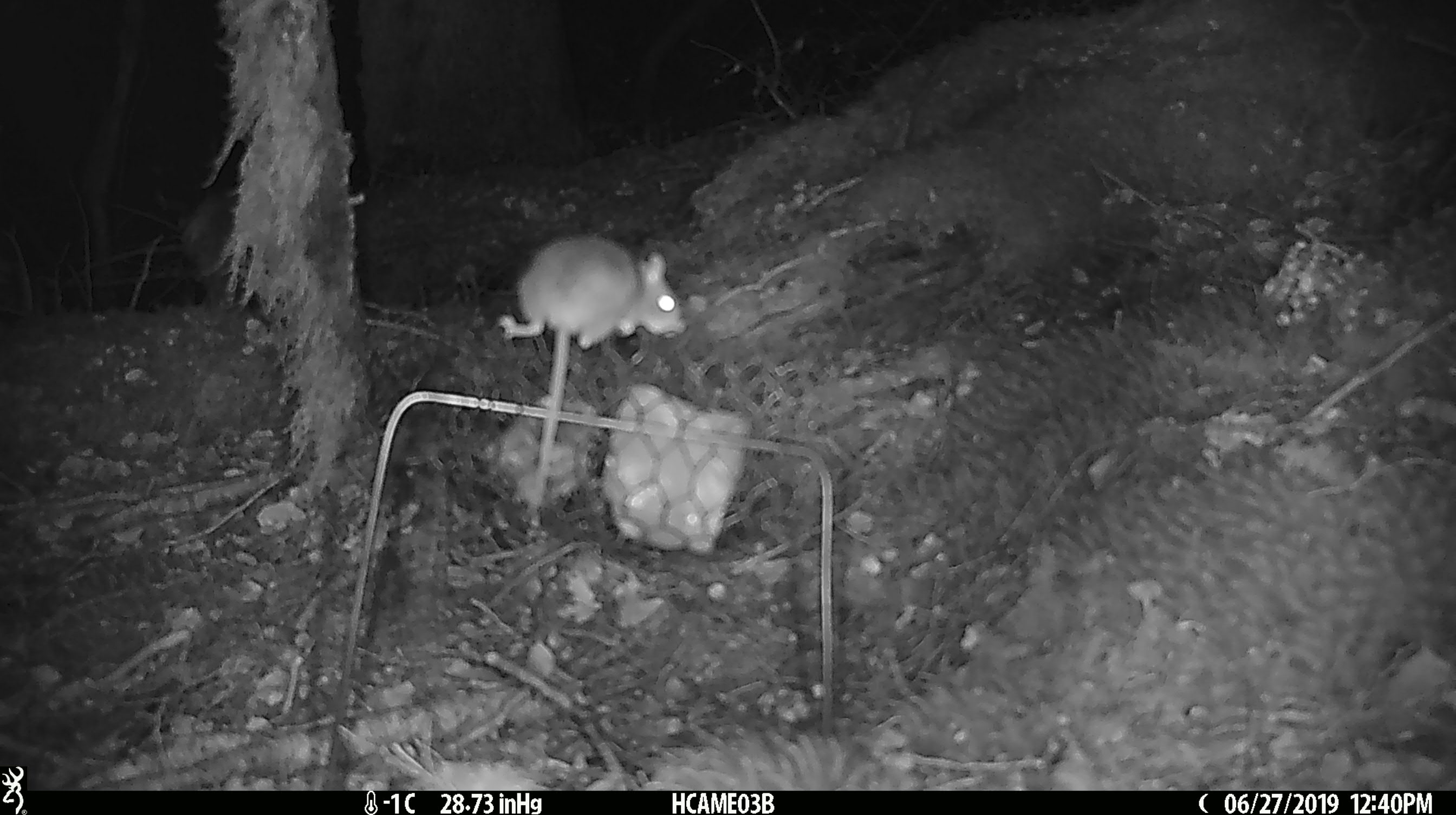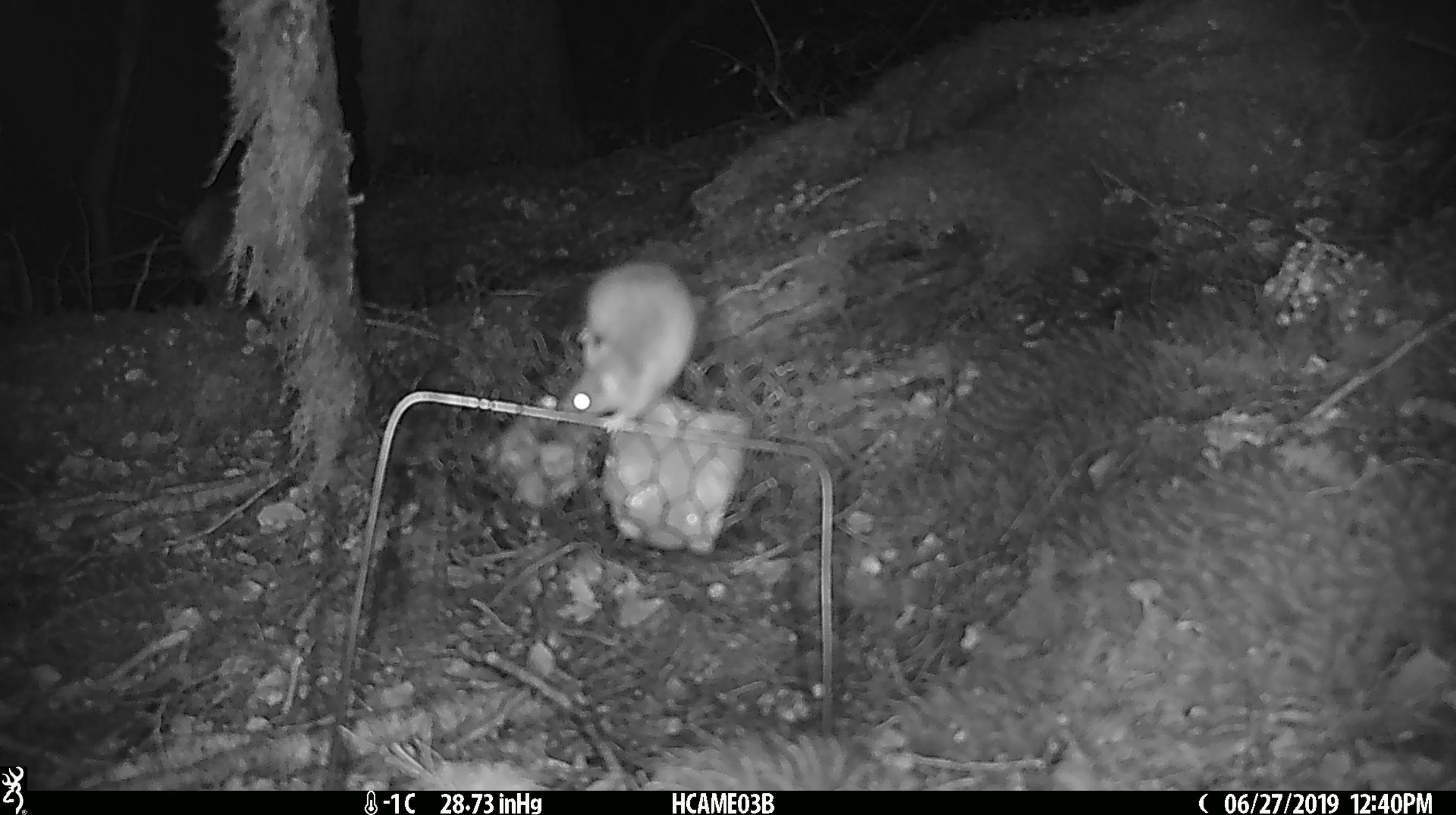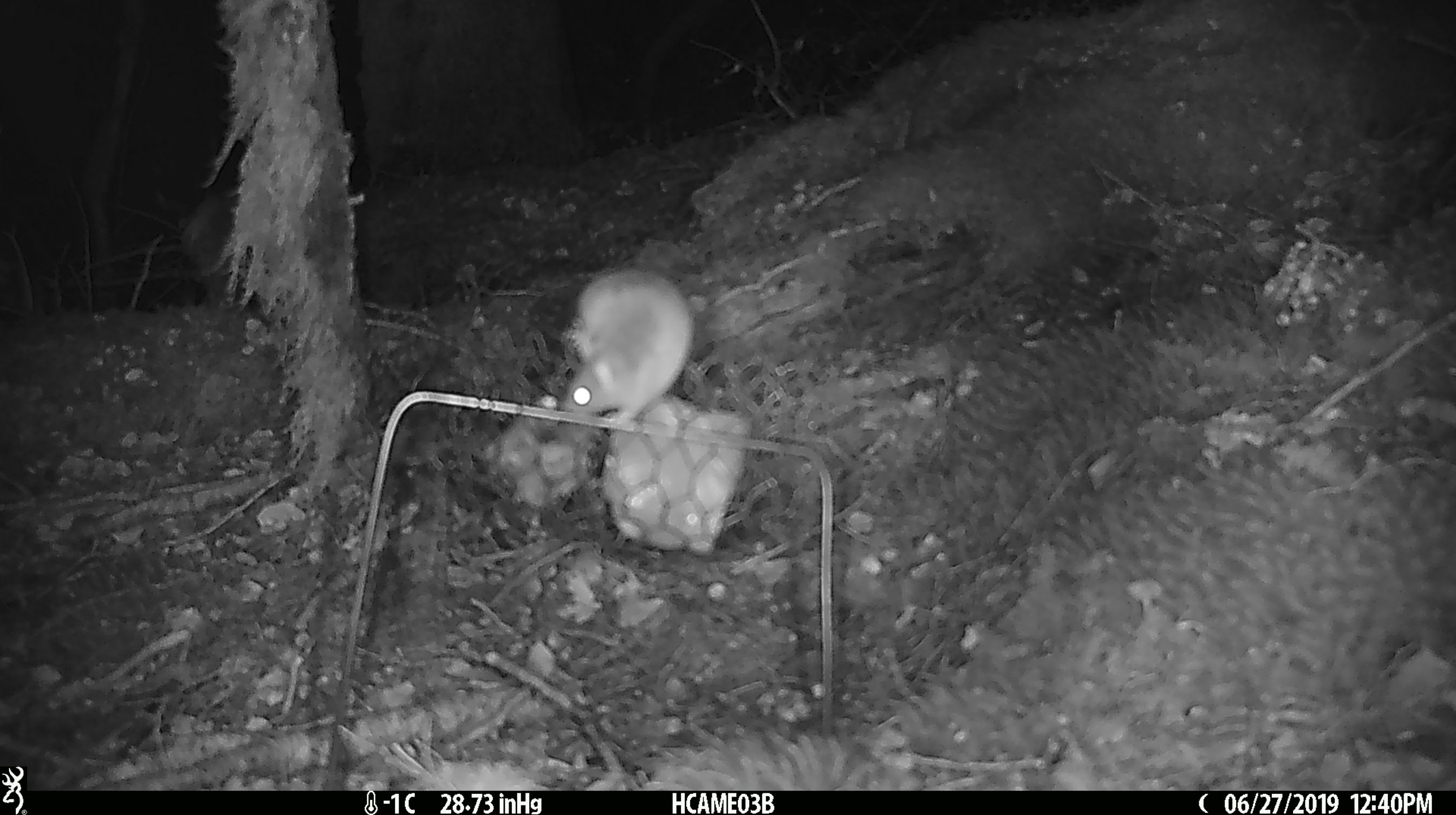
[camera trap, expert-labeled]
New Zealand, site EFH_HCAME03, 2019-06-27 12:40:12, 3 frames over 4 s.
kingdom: Animalia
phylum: Chordata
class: Mammalia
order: Rodentia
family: Muridae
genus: Mus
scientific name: Mus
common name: mouse